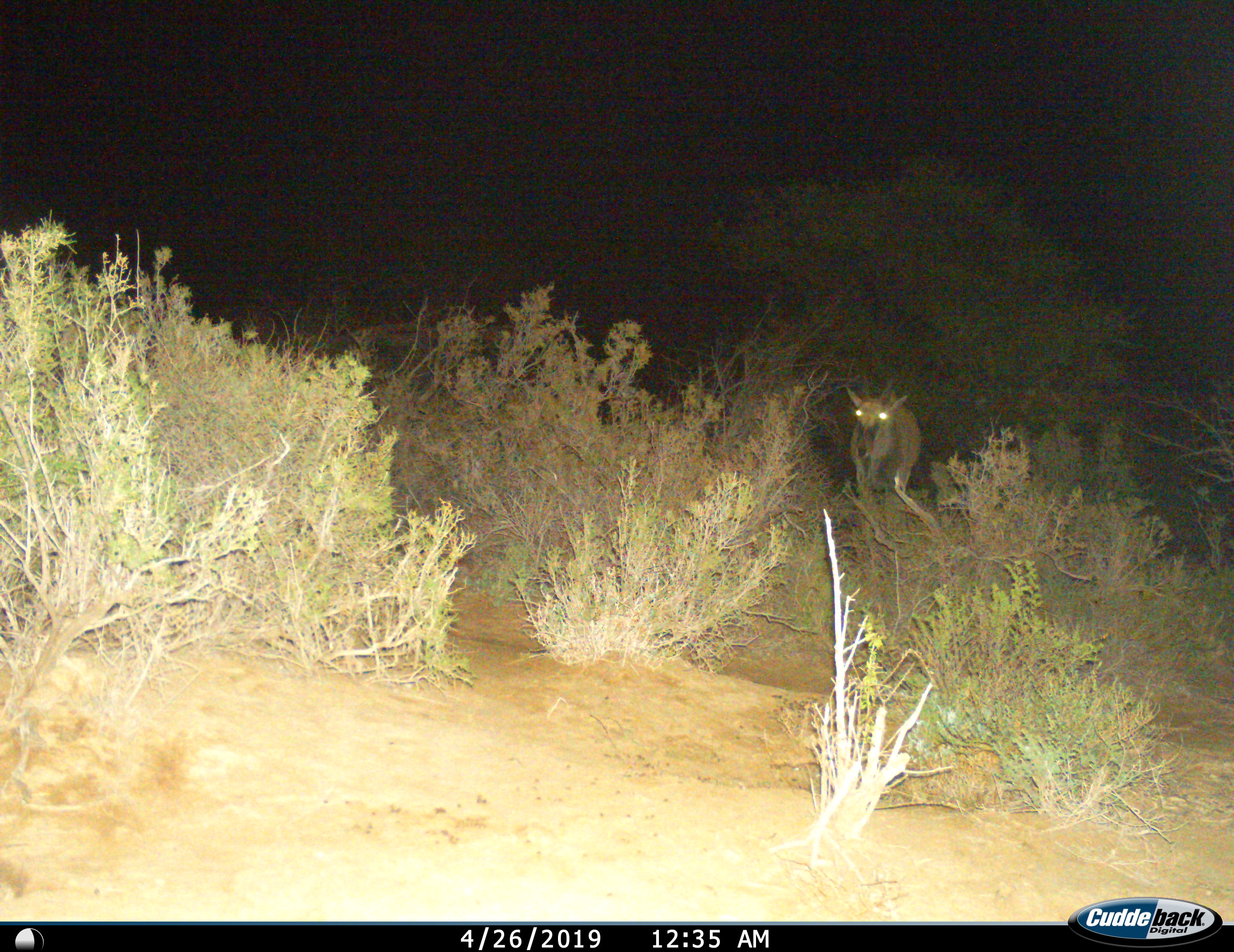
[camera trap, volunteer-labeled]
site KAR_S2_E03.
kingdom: Animalia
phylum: Chordata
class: Mammalia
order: Artiodactyla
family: Bovidae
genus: Tragelaphus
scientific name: Tragelaphus oryx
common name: eland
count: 1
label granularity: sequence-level